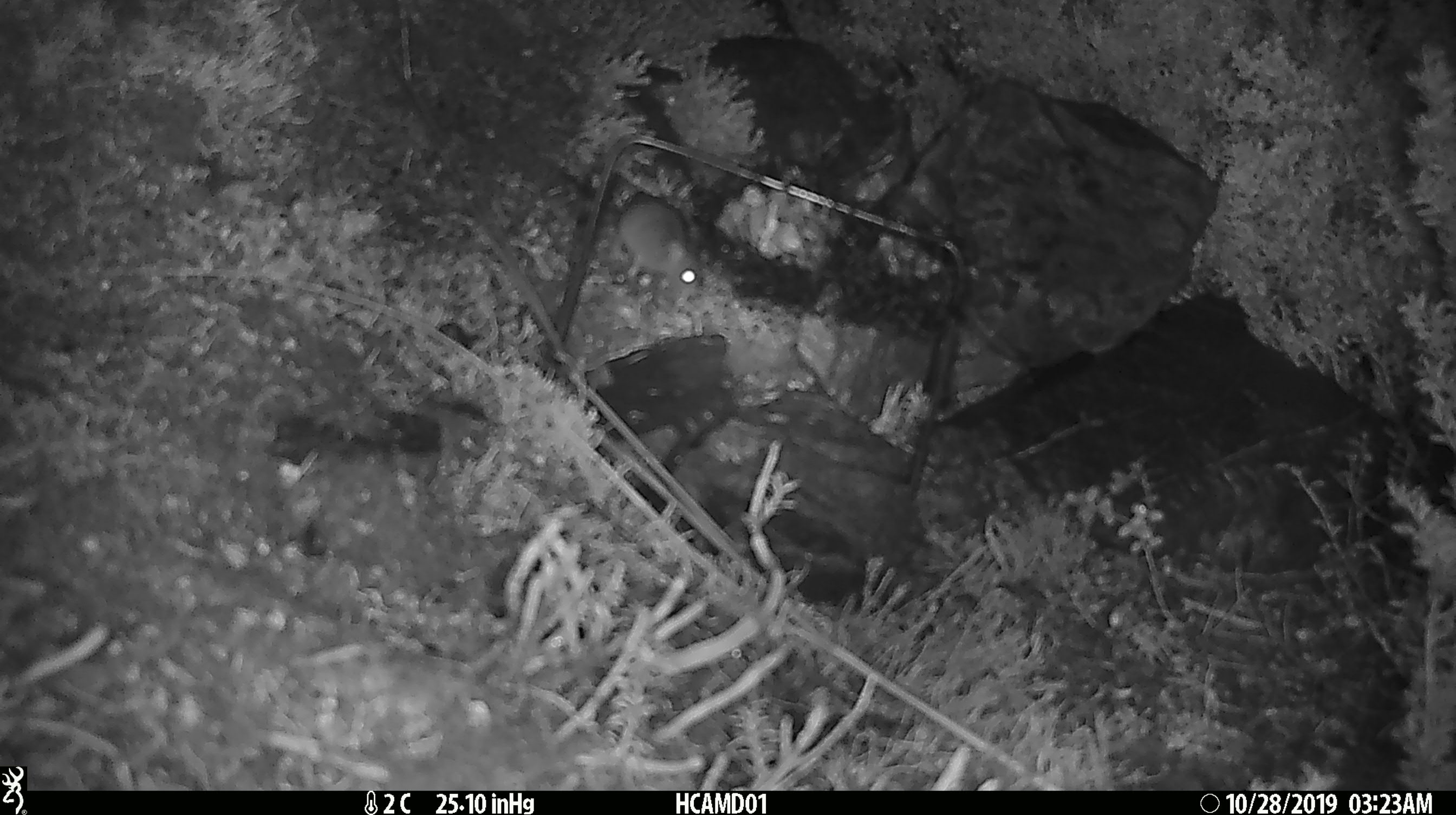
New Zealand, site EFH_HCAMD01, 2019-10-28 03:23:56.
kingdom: Animalia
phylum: Chordata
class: Mammalia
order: Rodentia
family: Muridae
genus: Mus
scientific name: Mus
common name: mouse